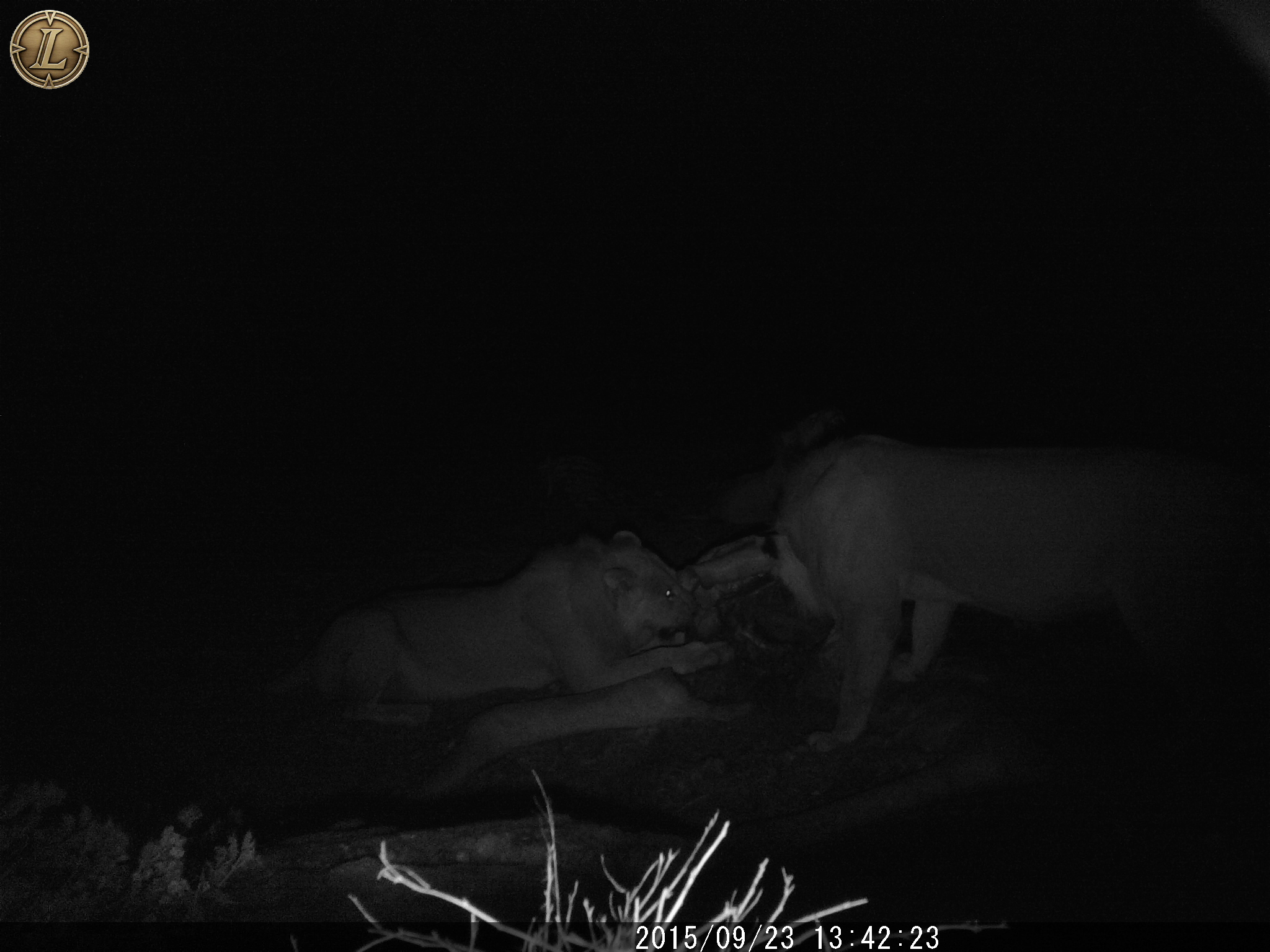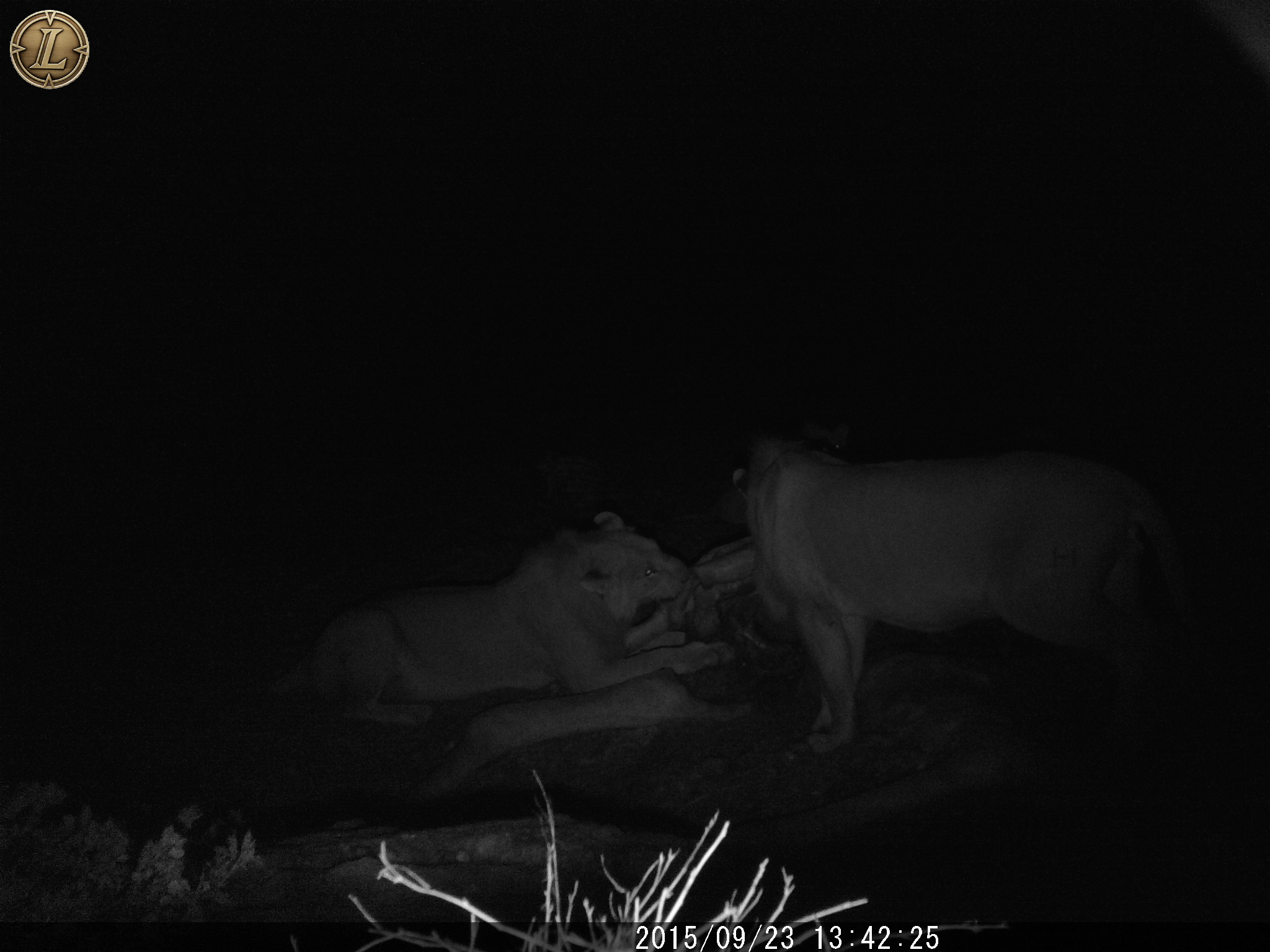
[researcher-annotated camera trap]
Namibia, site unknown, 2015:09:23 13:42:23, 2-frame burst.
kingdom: Animalia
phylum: Chordata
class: Mammalia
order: Carnivora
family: Felidae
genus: Panthera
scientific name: Panthera leo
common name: lion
Panthera leo (lion).